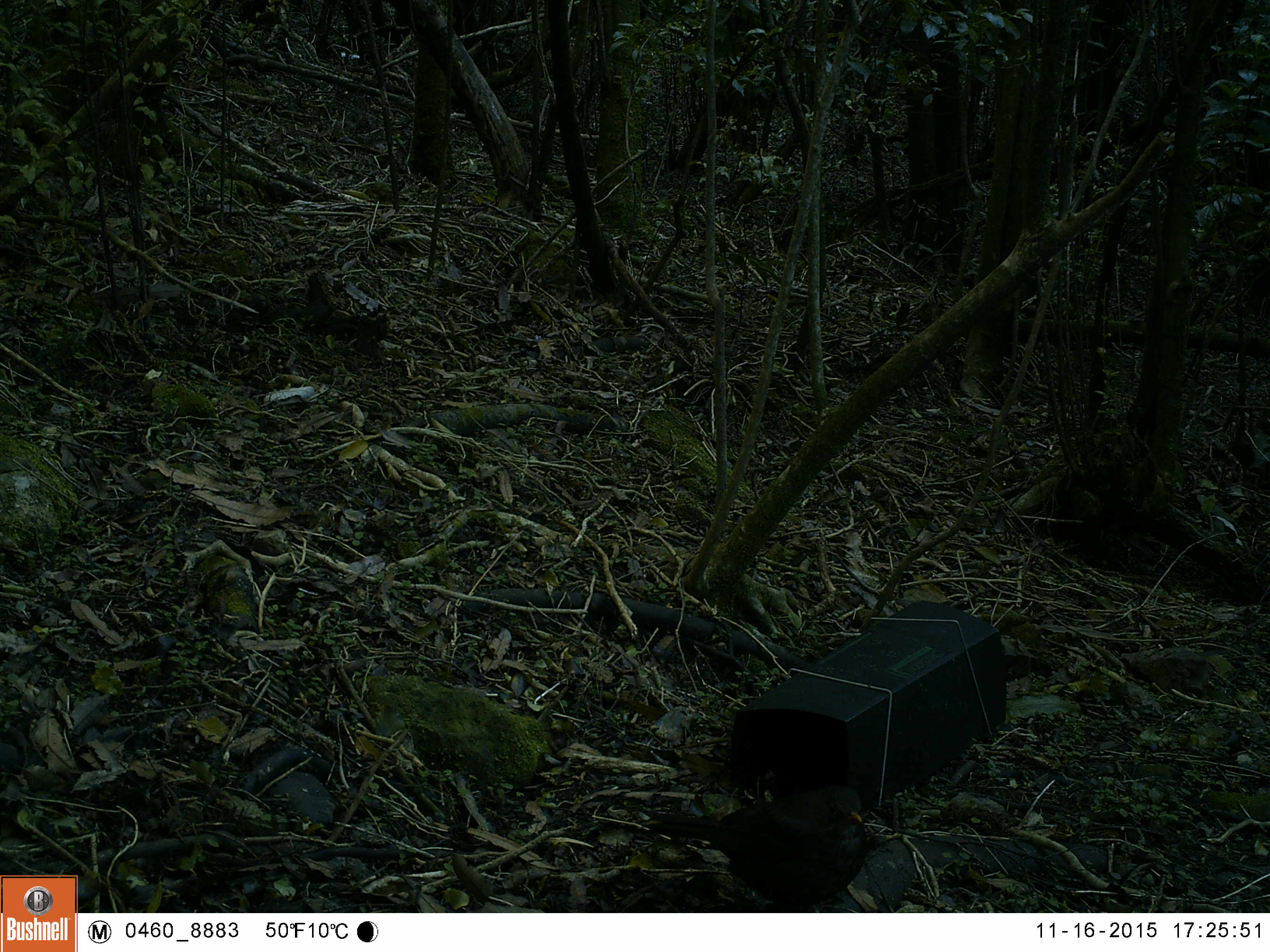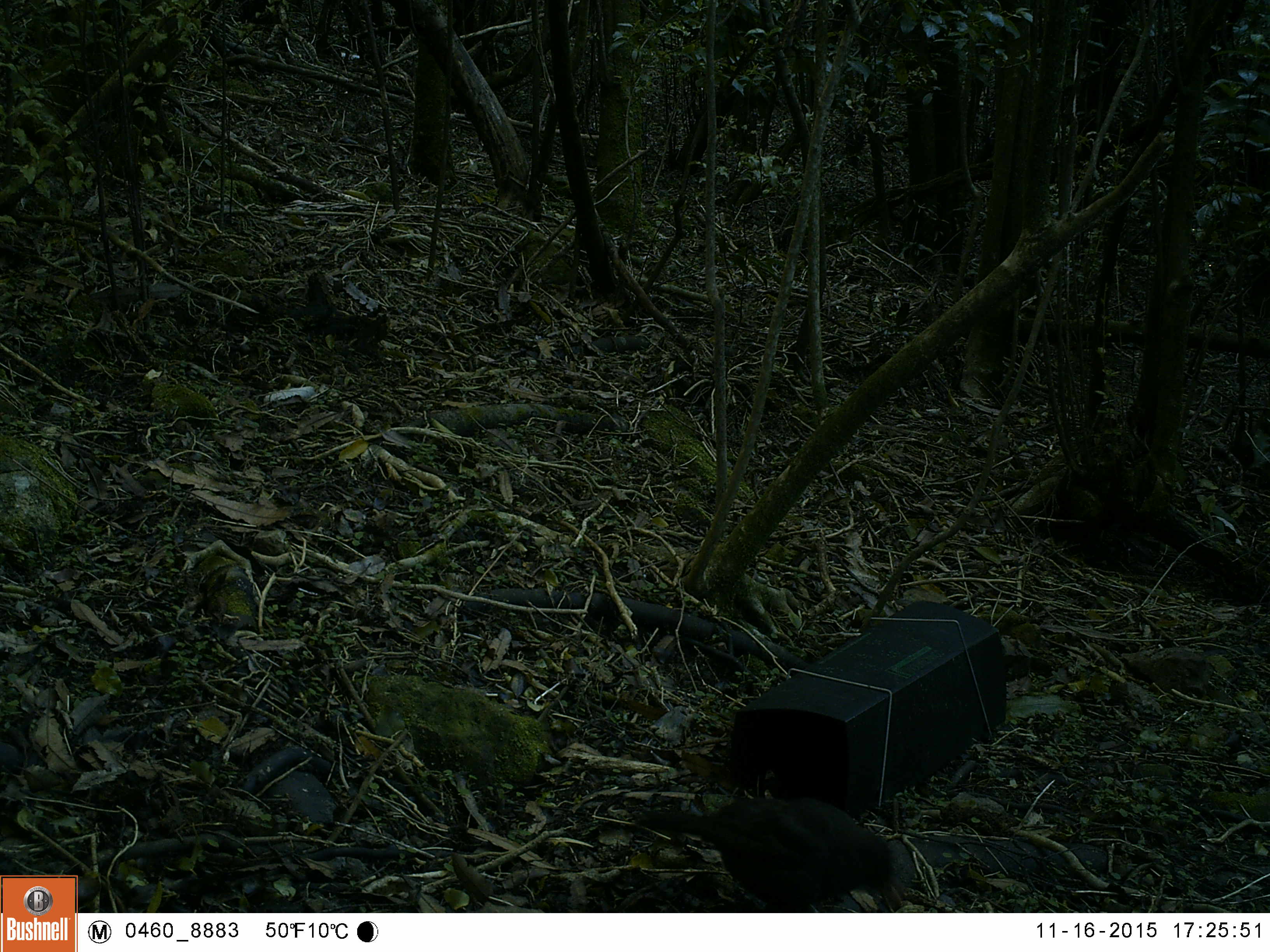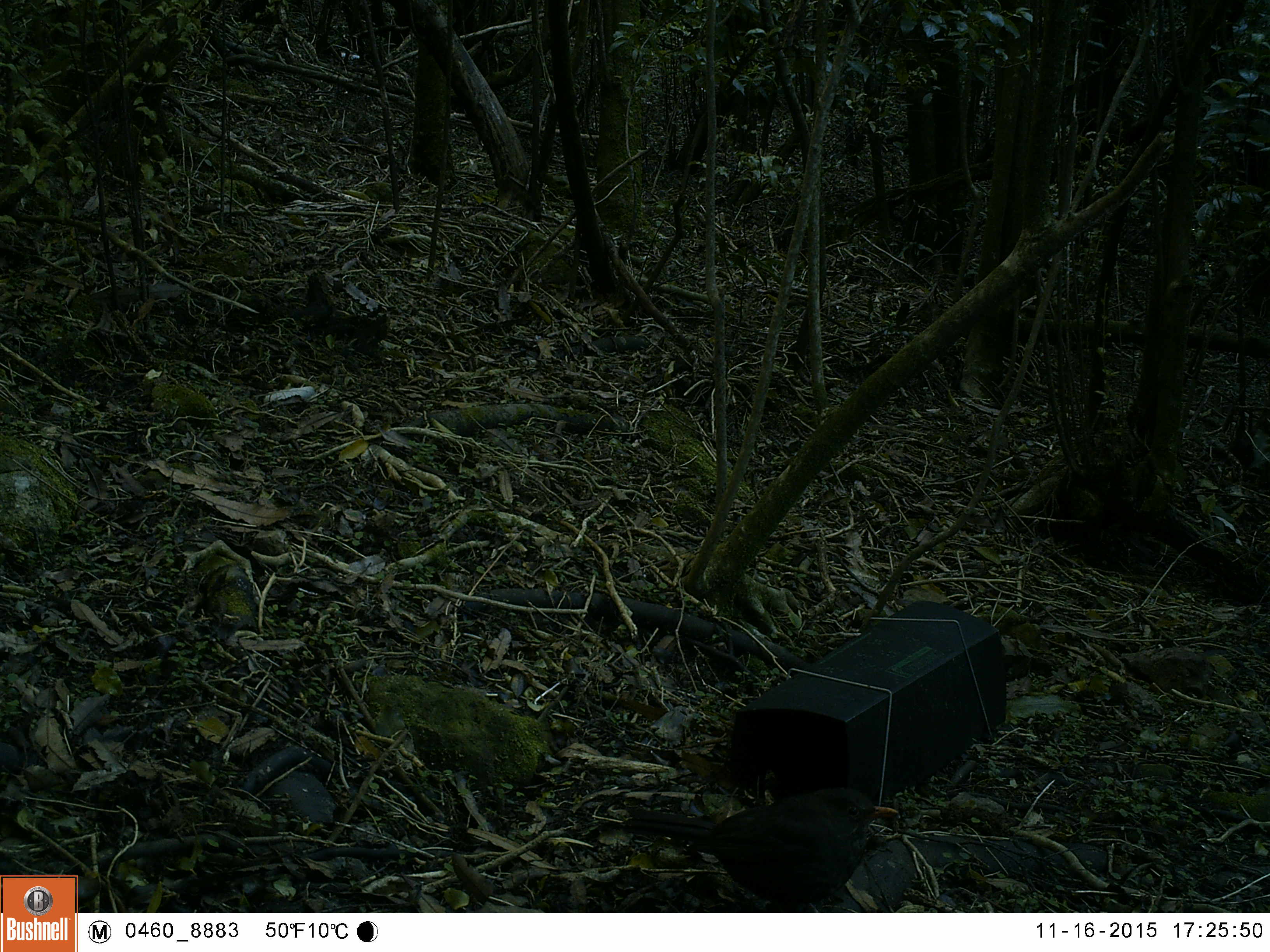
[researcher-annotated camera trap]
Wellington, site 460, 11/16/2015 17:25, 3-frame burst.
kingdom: Animalia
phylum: Chordata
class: Aves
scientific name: Aves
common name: bird